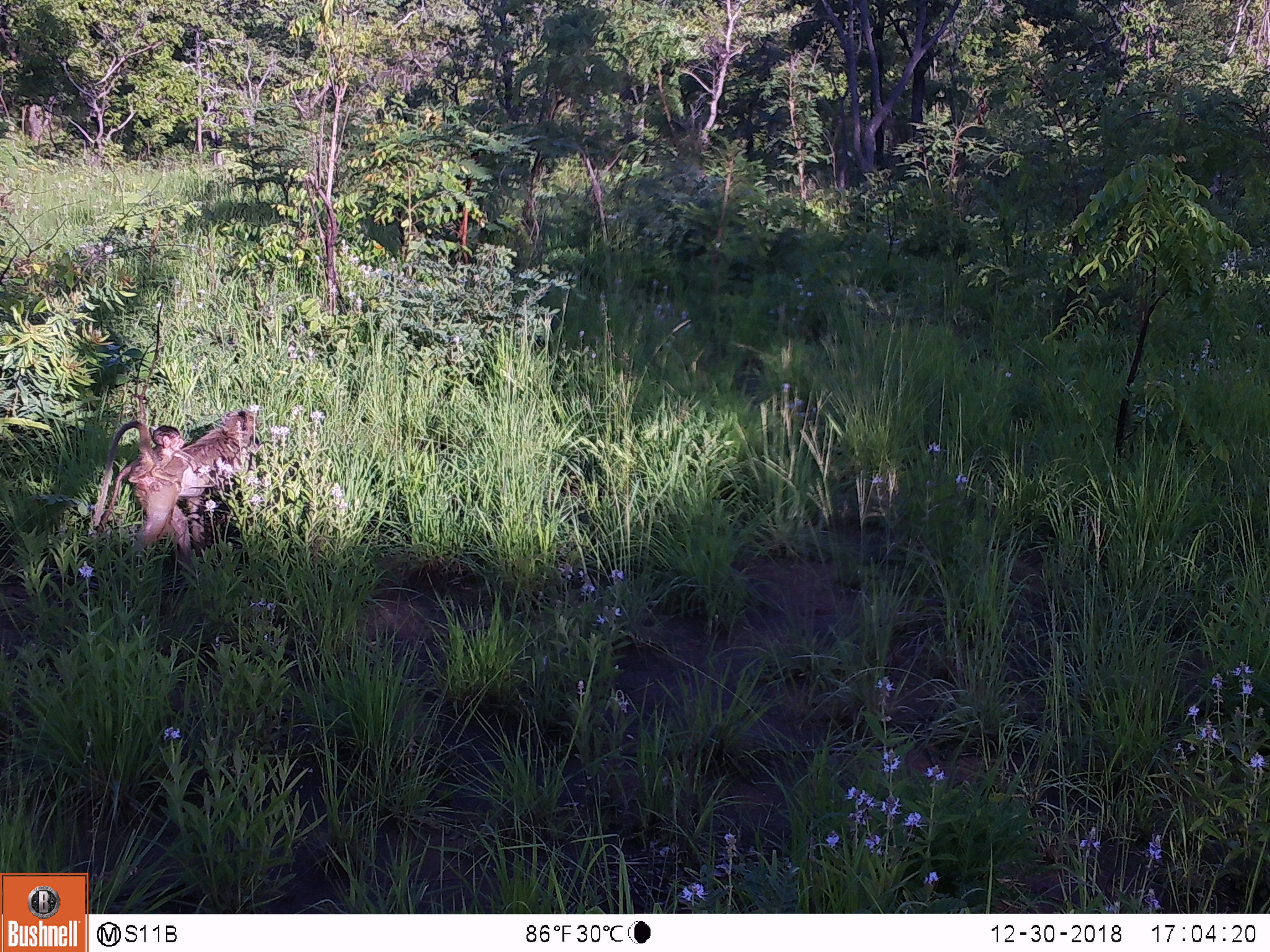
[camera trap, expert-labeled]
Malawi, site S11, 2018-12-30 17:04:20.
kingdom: Animalia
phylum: Chordata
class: Mammalia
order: Primates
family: Cercopithecidae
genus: Papio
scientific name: Papio cynocephalus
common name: yellow baboon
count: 2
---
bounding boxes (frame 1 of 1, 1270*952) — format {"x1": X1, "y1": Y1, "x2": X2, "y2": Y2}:
yellow baboon: {"x1": 90, "y1": 406, "x2": 274, "y2": 557}; {"x1": 99, "y1": 415, "x2": 193, "y2": 520}